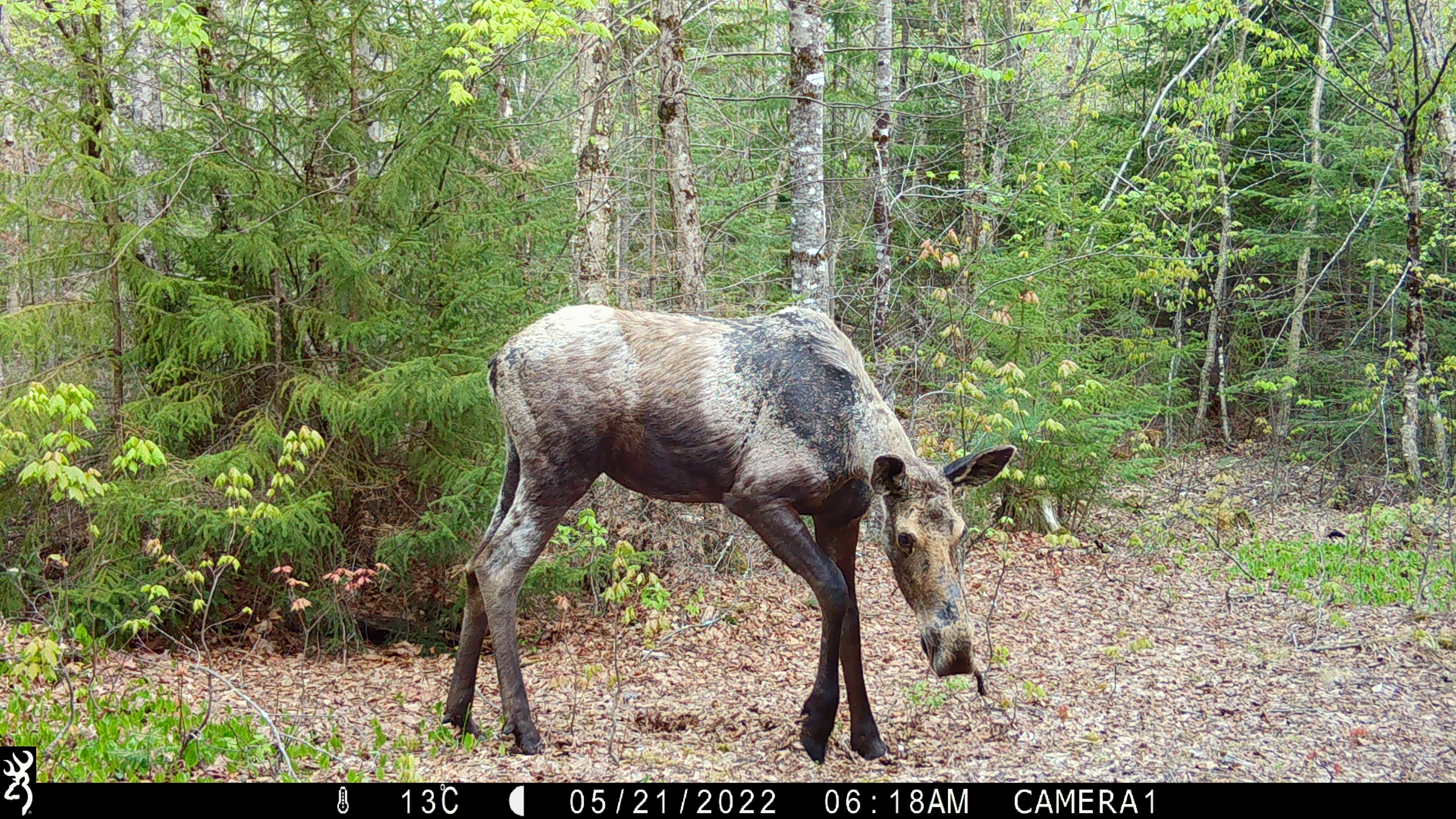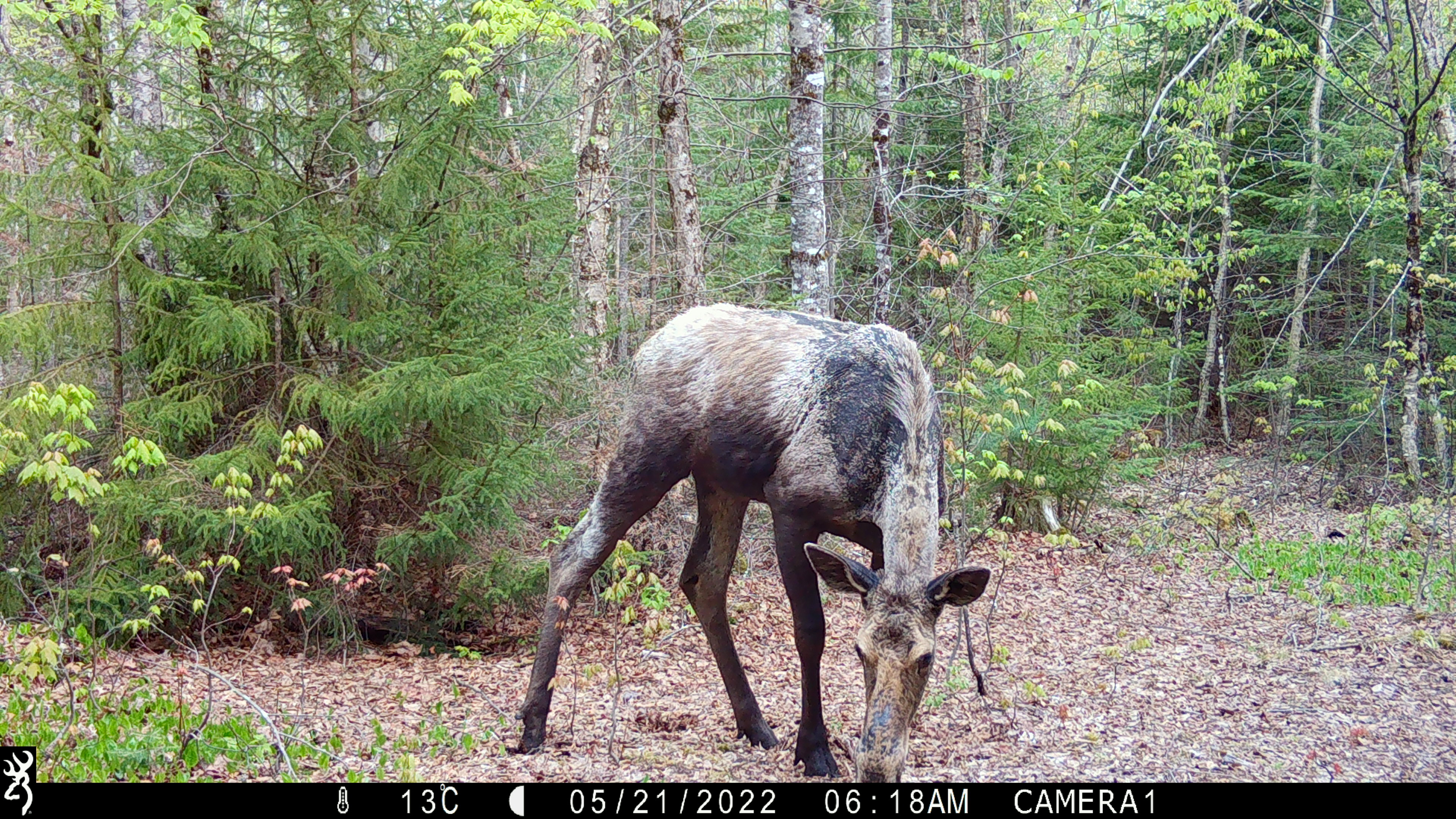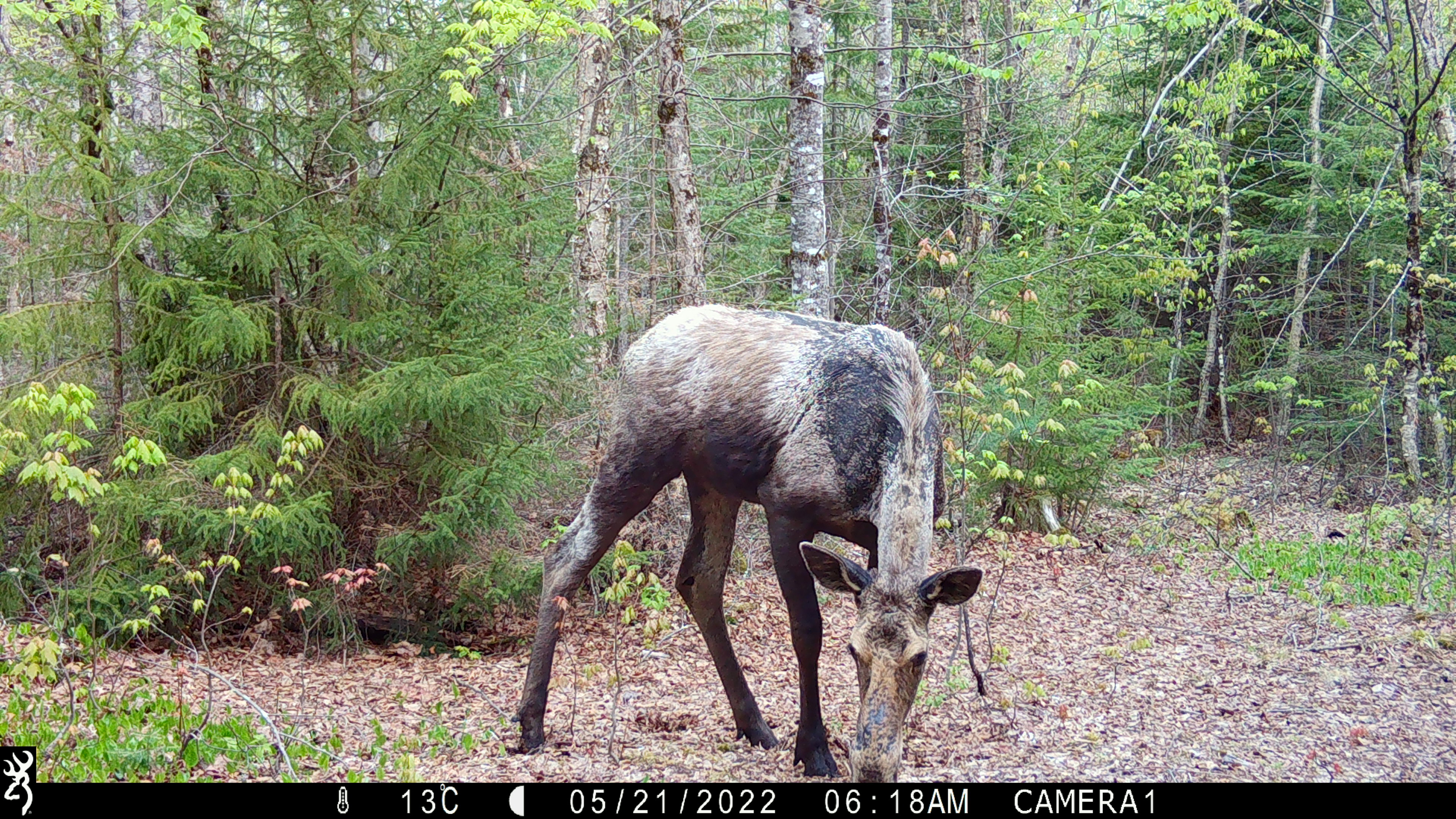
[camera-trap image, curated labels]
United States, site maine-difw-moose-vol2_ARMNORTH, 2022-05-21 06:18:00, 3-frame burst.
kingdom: Animalia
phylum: Chordata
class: Mammalia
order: Artiodactyla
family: Cervidae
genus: Alces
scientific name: Alces alces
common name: moose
Moose (Alces alces).